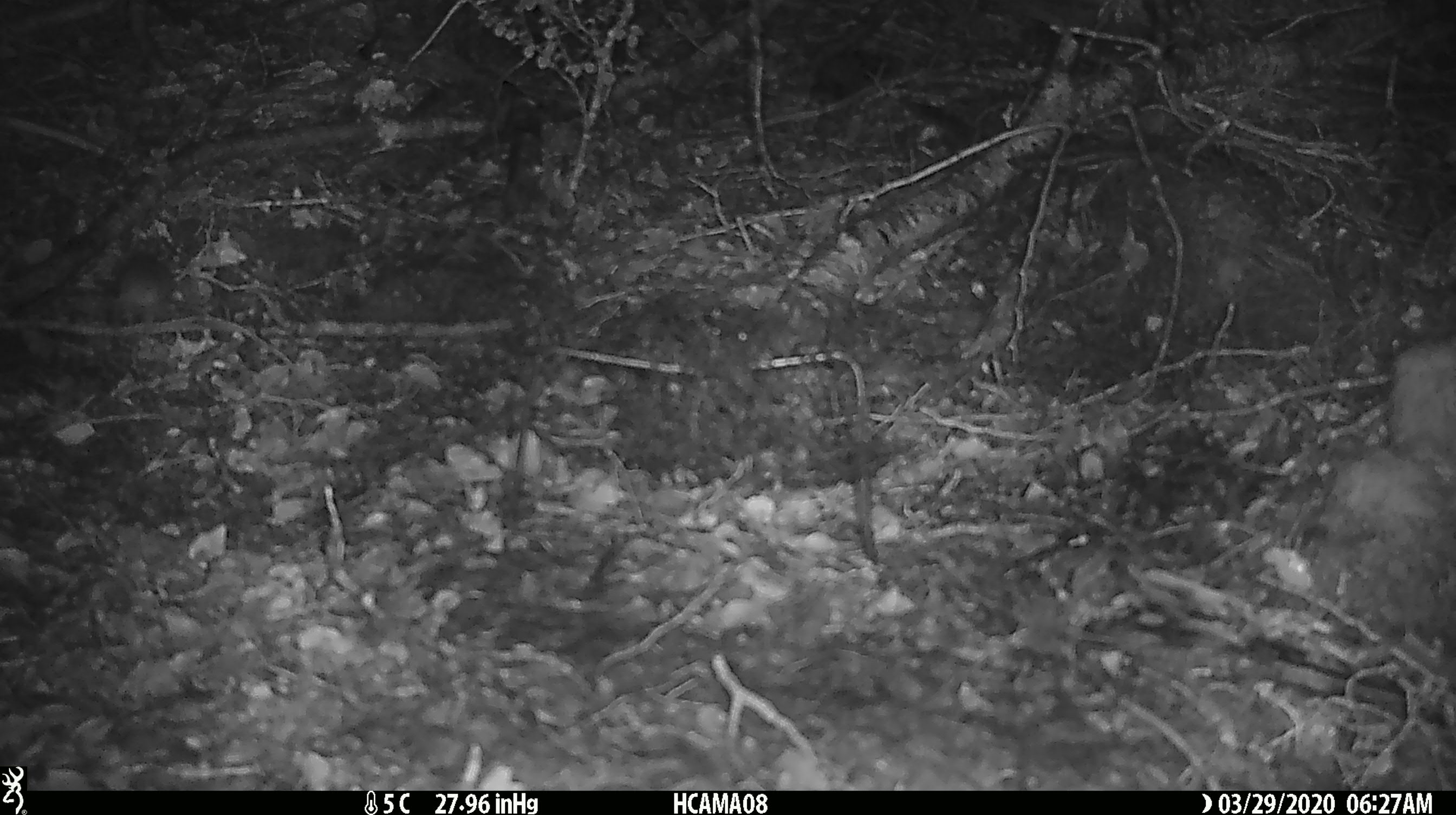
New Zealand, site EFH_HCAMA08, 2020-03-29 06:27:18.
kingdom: Animalia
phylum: Chordata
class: Mammalia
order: Rodentia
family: Muridae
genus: Mus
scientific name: Mus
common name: mouse